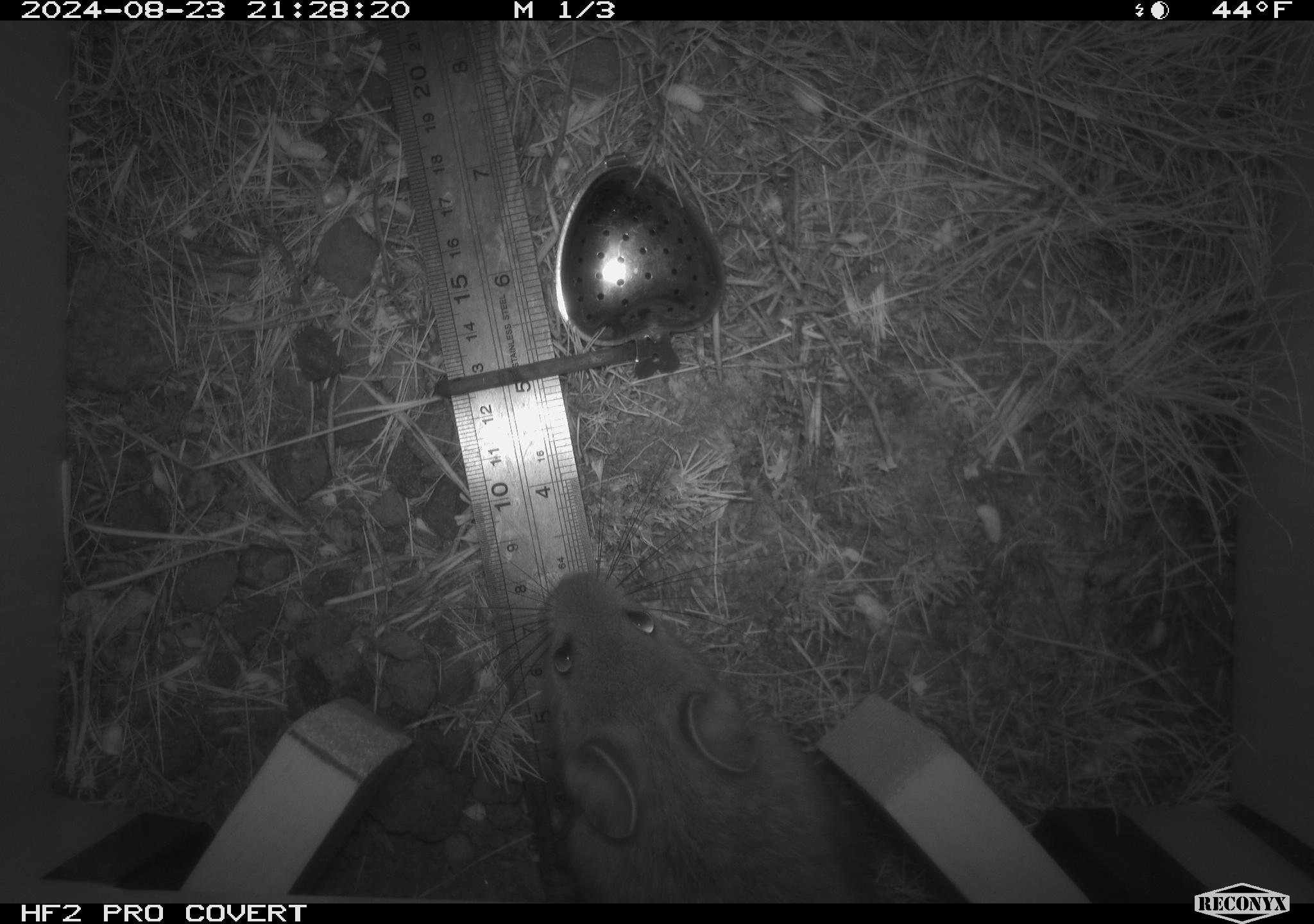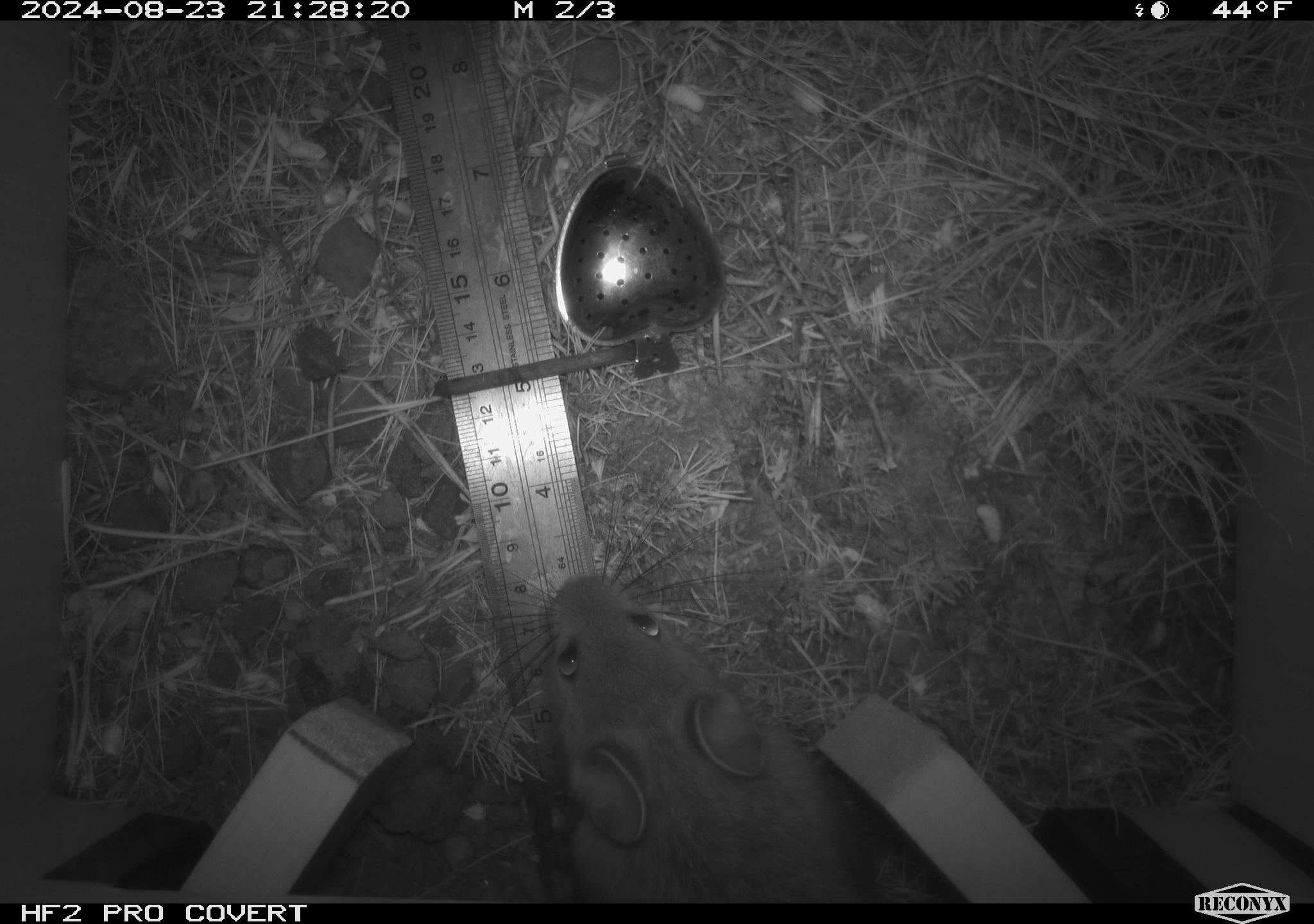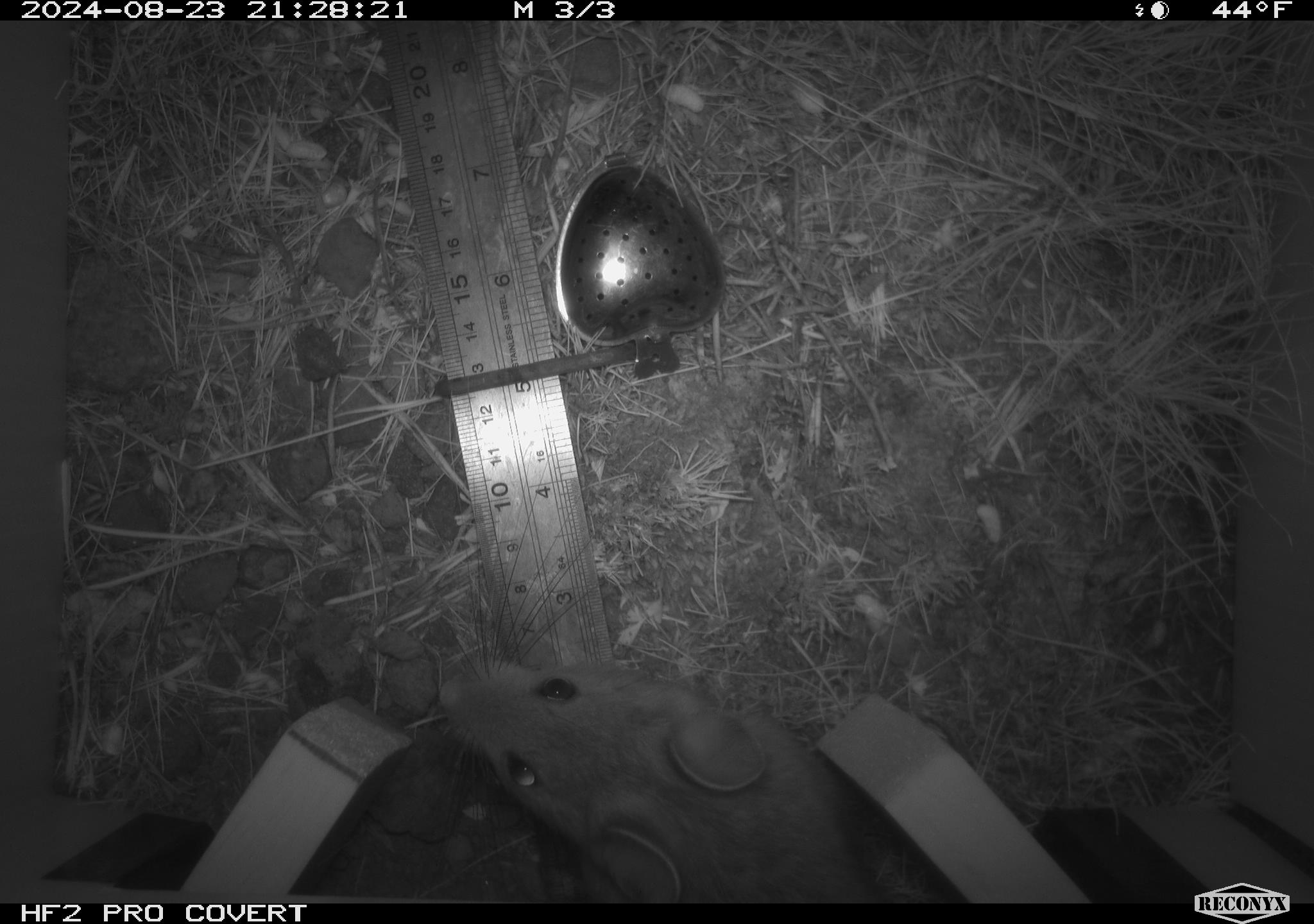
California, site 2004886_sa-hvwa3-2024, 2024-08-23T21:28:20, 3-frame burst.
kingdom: Animalia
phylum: Chordata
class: Mammalia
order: Rodentia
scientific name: Rodentia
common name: woodrat or rat or mouse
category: woodrat or rat or mouse species